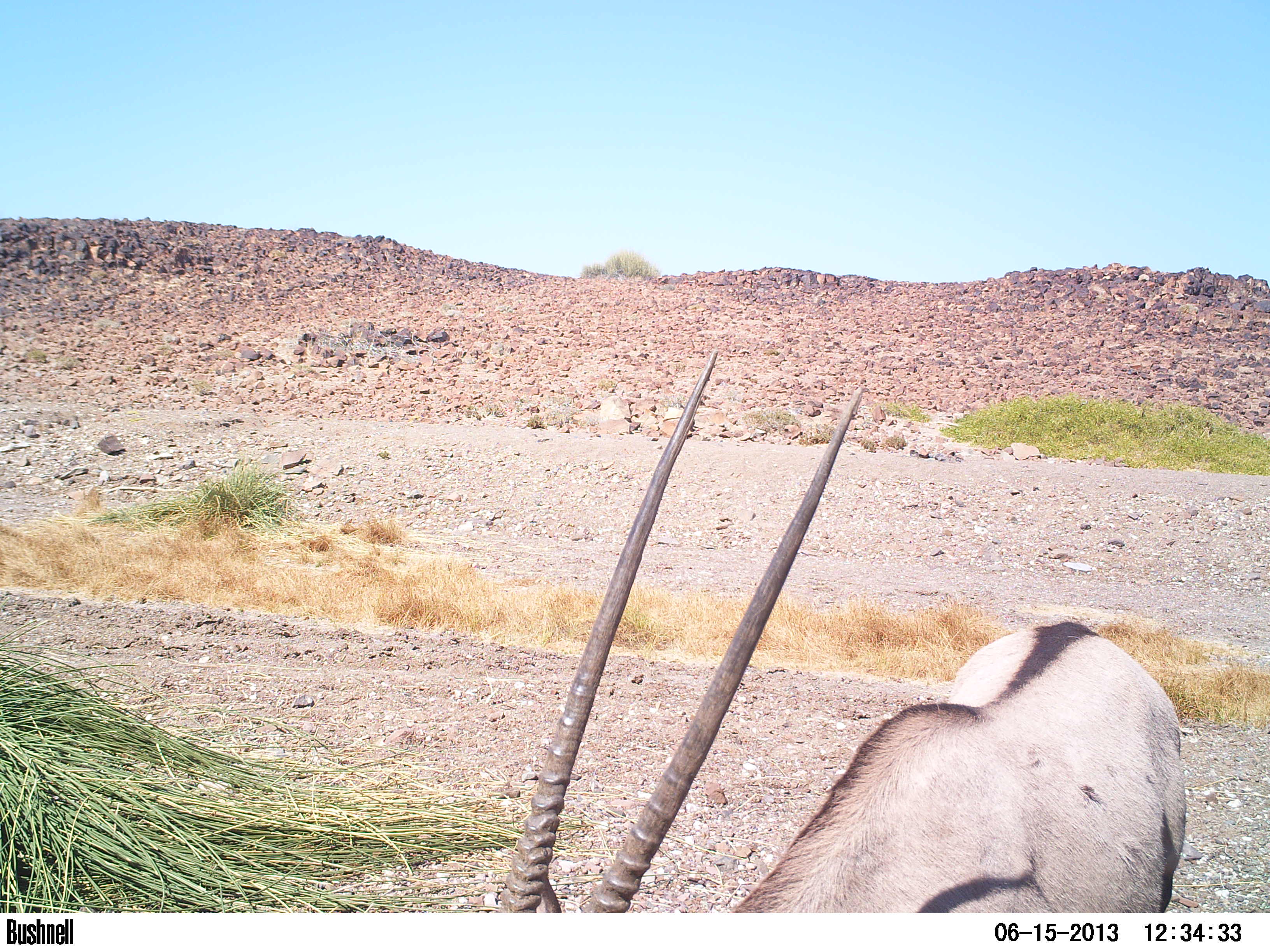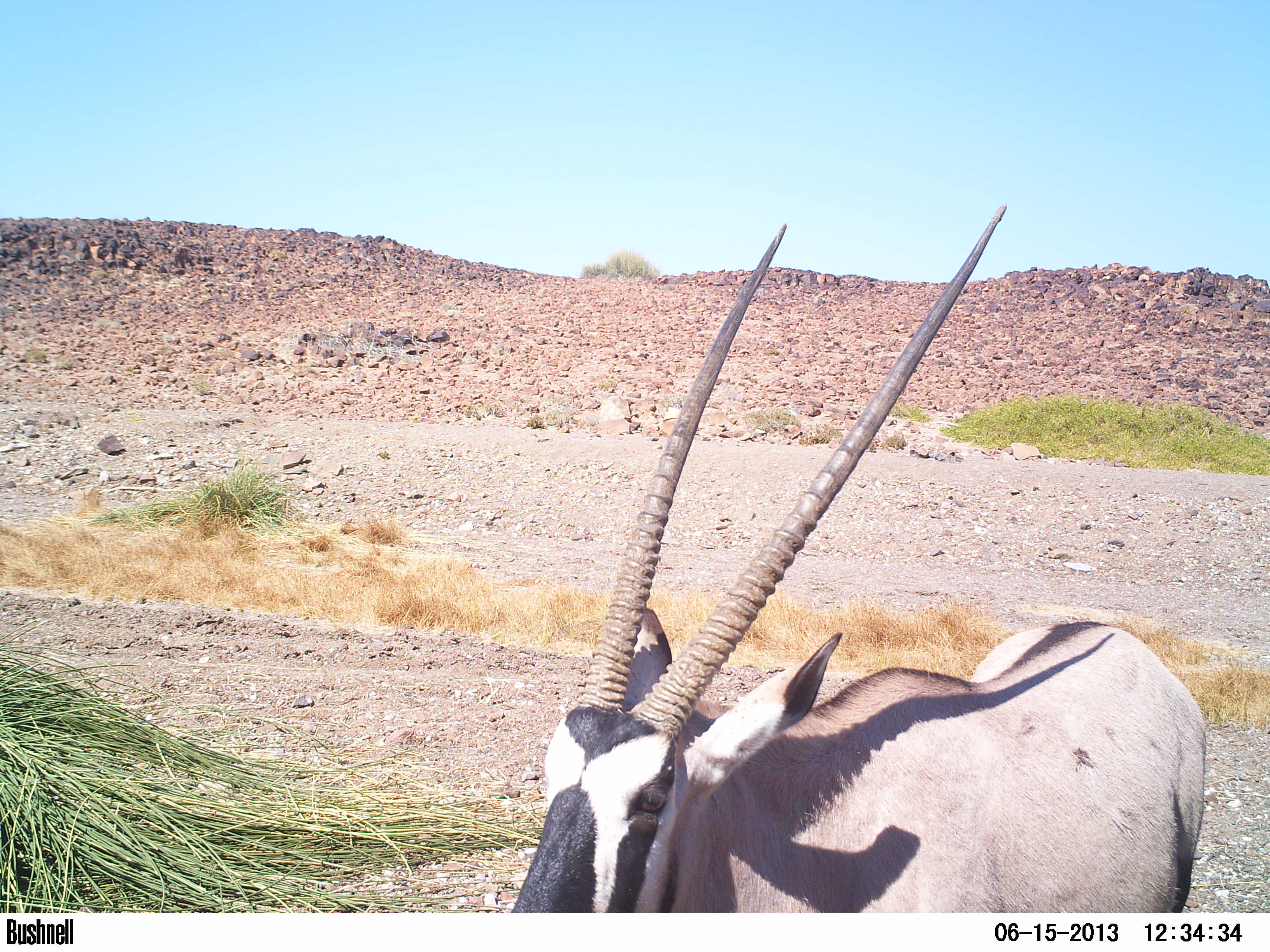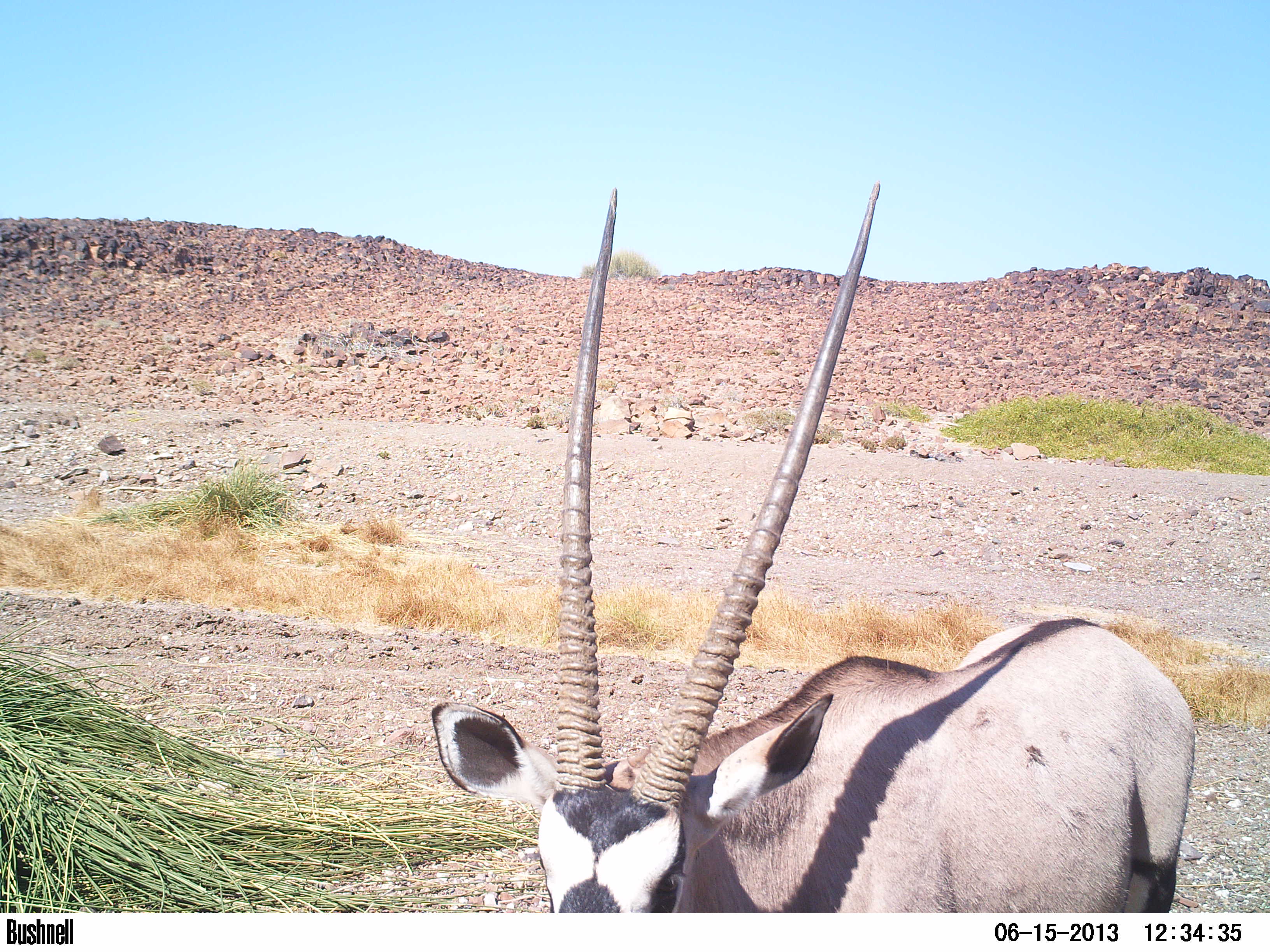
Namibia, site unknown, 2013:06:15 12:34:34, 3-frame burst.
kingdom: Animalia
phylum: Chordata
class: Mammalia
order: Artiodactyla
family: Bovidae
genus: Oryx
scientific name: Oryx gazella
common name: gemsbok